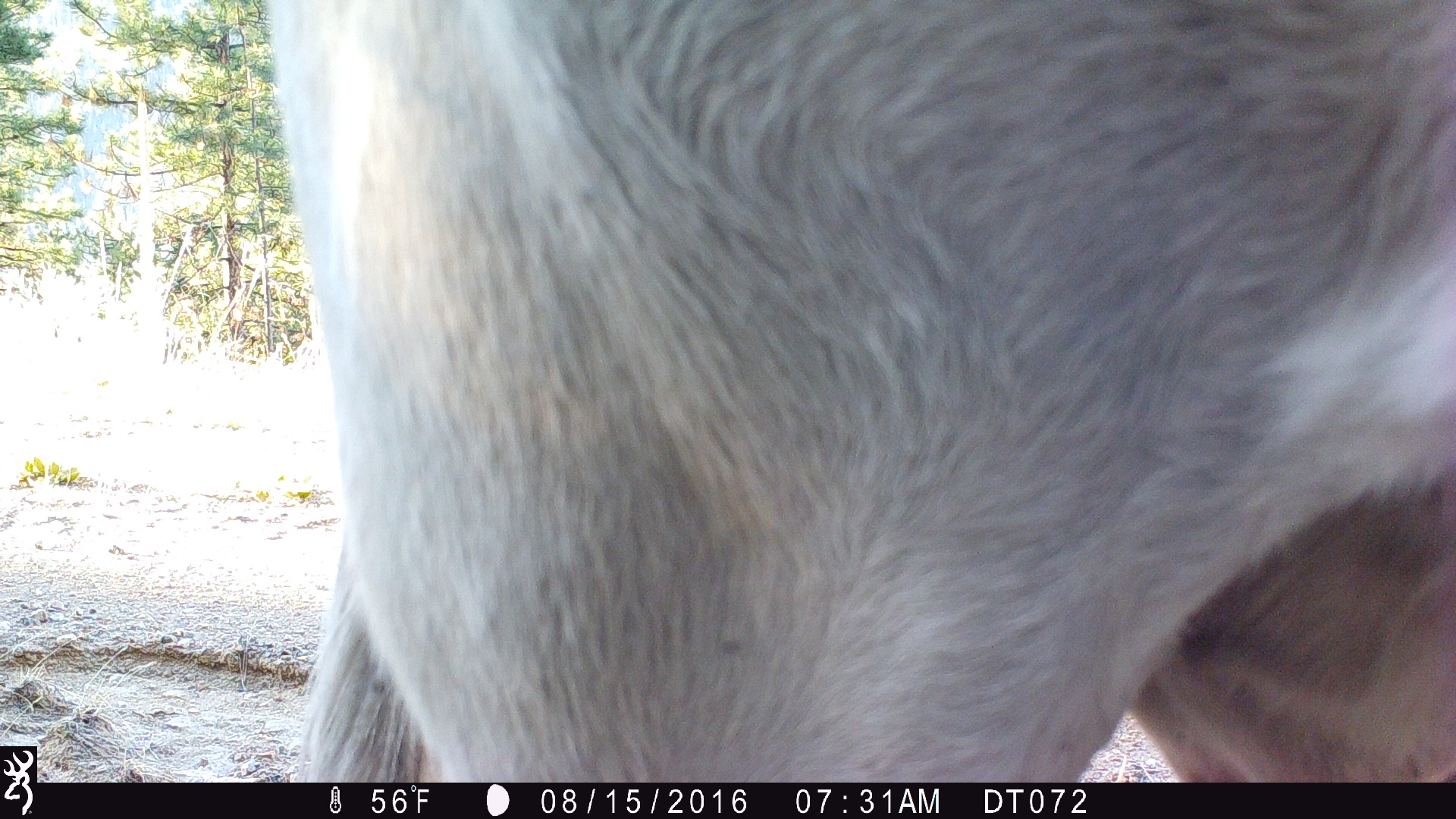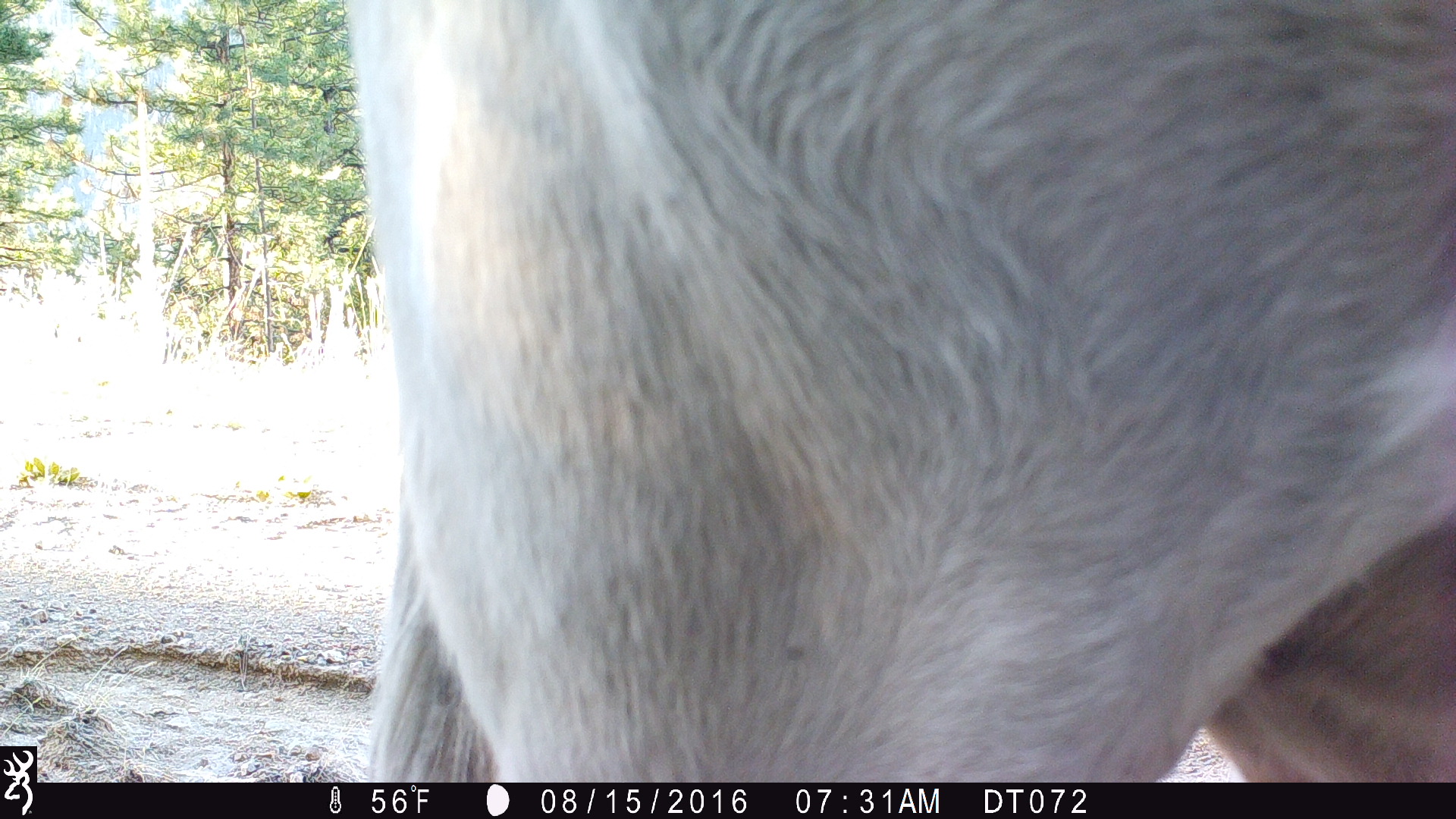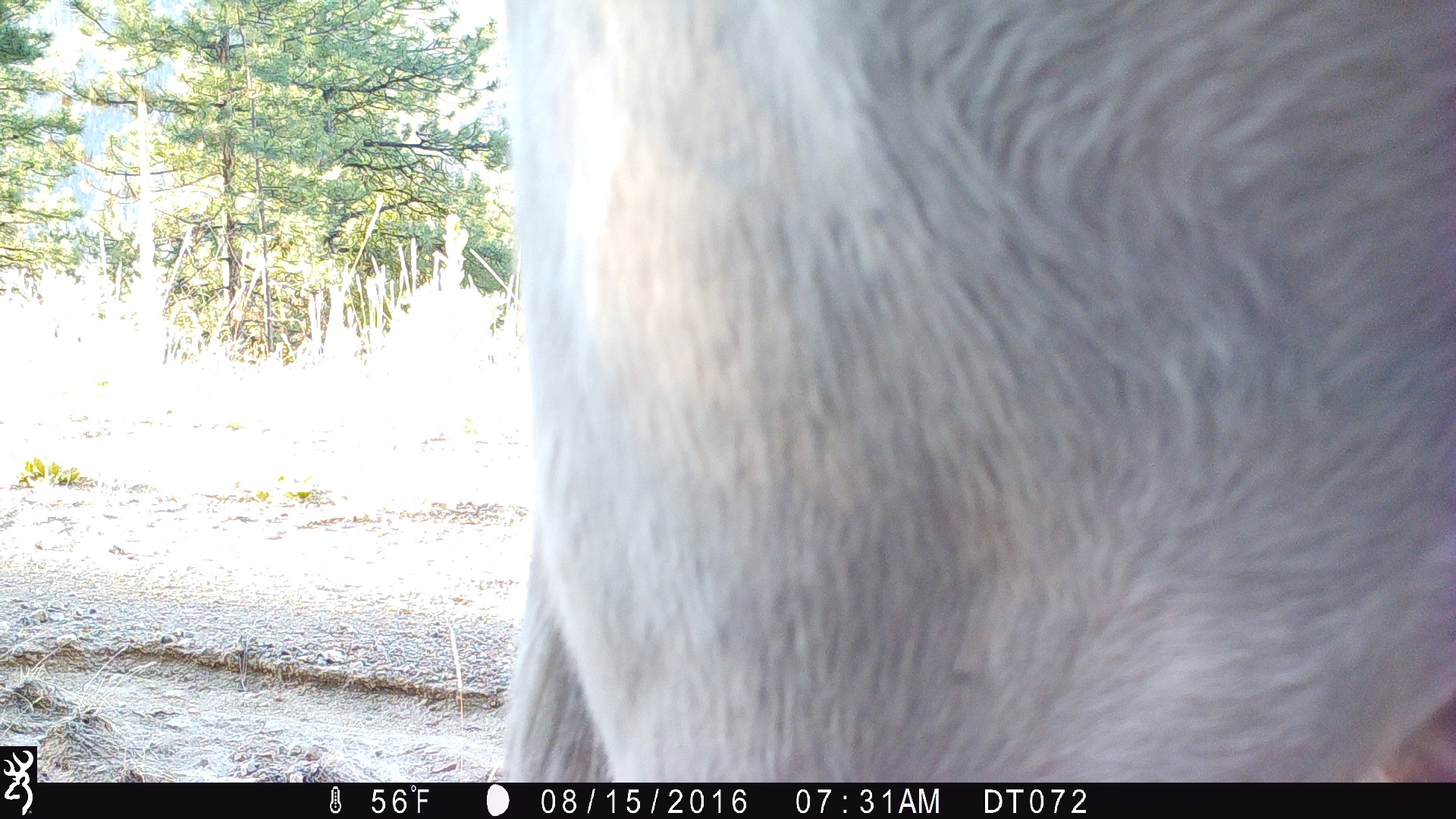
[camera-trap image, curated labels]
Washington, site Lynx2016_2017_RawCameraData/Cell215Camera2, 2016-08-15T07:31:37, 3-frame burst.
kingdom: Animalia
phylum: Chordata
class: Mammalia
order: Artiodactyla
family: Bovidae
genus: Bos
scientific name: Bos taurus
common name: domestic cattle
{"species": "domestic cattle (Bos taurus)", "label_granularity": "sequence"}